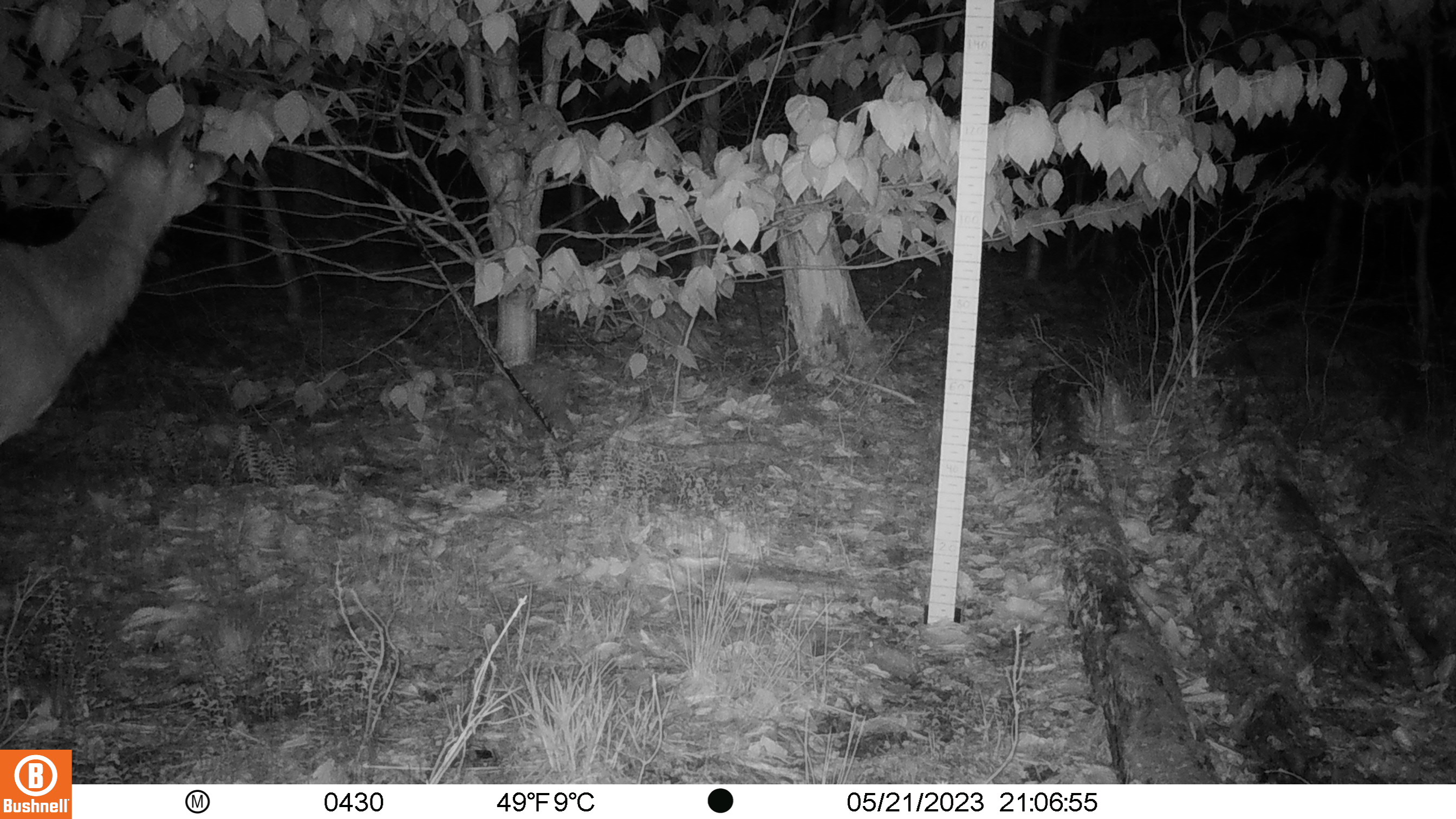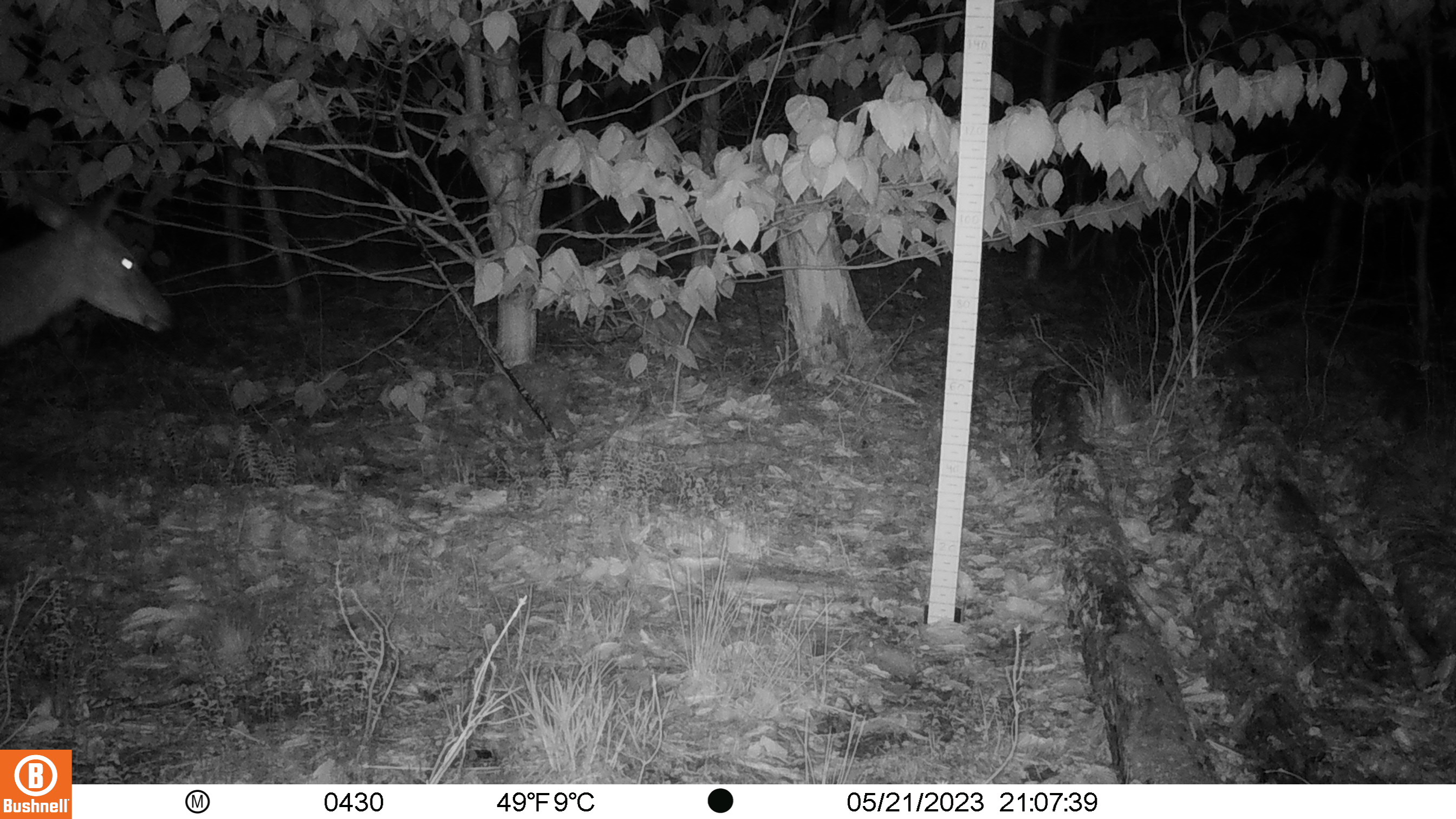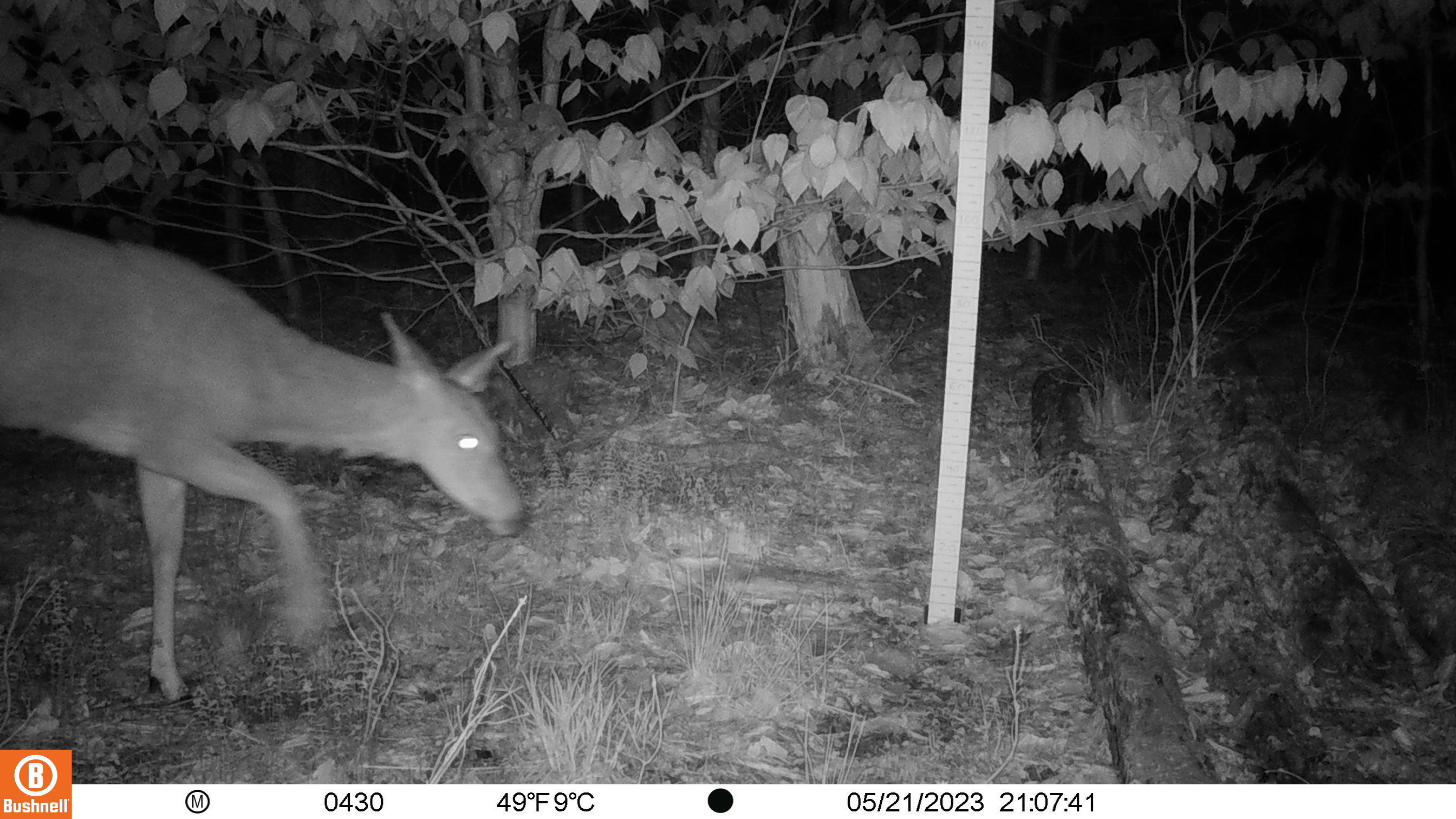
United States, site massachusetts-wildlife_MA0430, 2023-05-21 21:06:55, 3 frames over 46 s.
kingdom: Animalia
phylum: Chordata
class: Mammalia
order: Artiodactyla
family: Cervidae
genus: Odocoileus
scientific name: Odocoileus virginianus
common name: white-tailed deer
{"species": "white-tailed deer (Odocoileus virginianus)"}